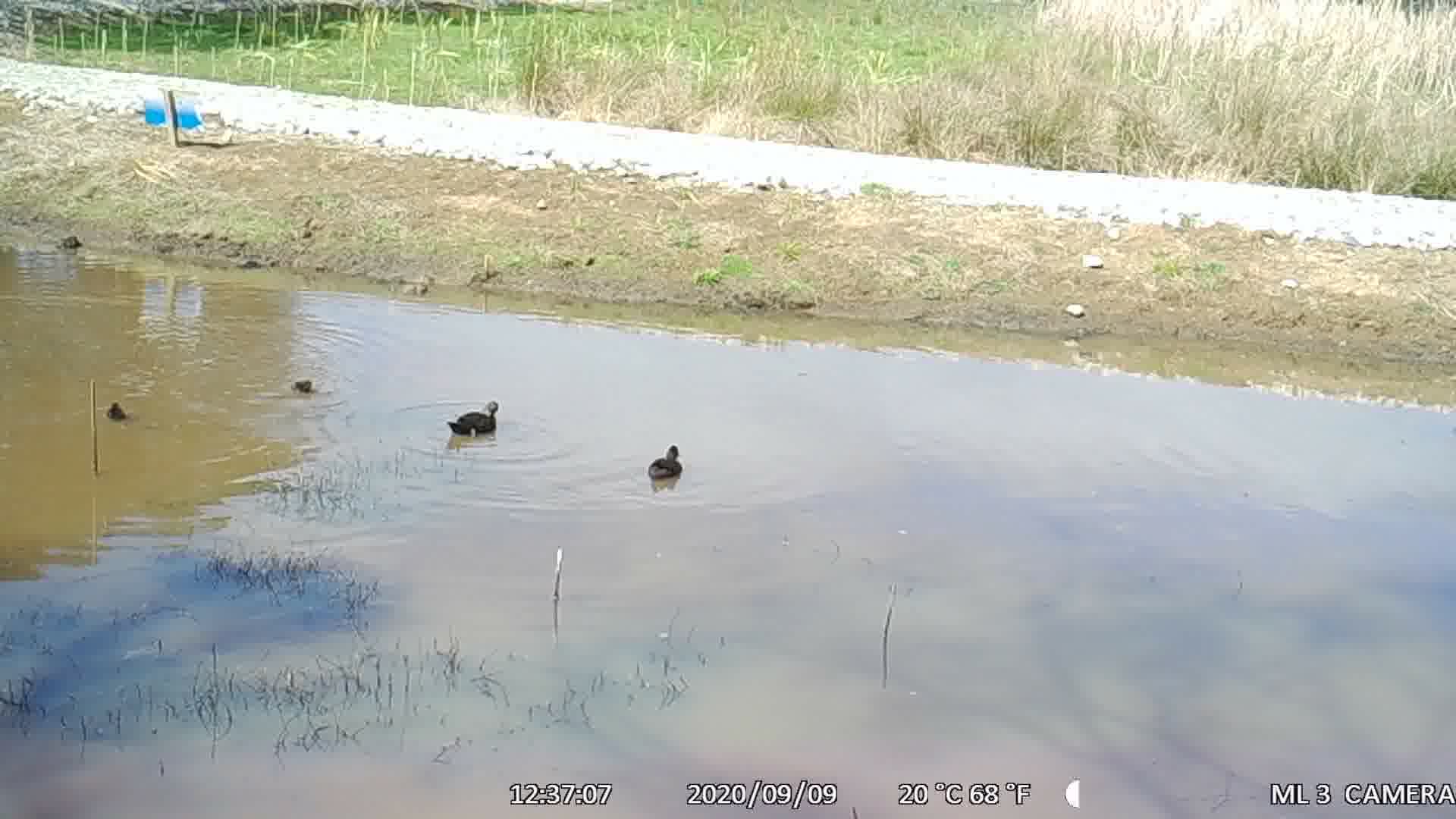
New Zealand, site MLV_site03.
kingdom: Animalia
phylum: Chordata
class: Aves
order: Anseriformes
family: Anatidae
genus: Anas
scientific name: Anas chlorotis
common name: brown teal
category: pateke